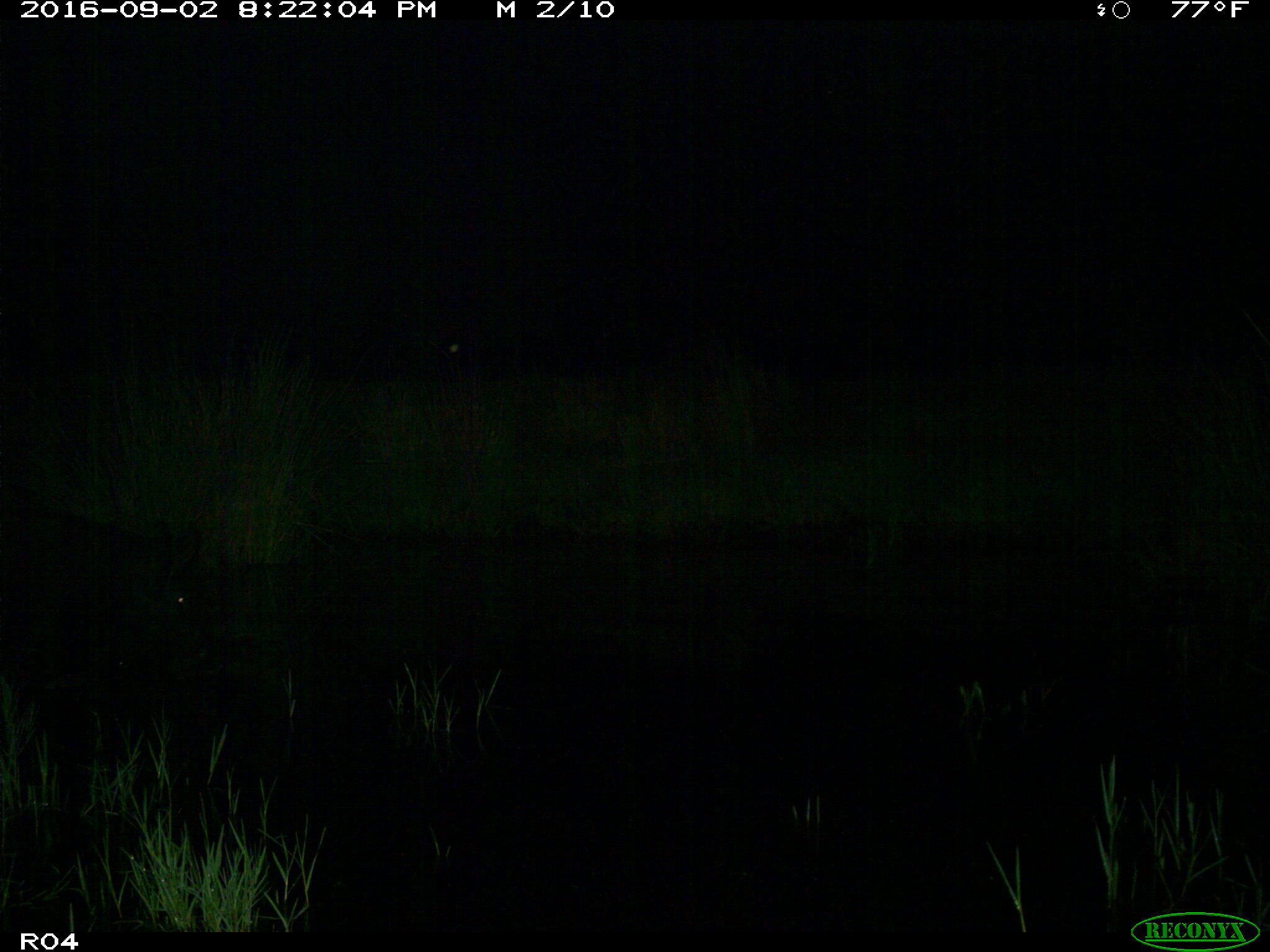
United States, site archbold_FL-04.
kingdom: Animalia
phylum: Chordata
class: Mammalia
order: Artiodactyla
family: Suidae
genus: Sus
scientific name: Sus scrofa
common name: wild boar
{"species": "Sus scrofa (wild boar)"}